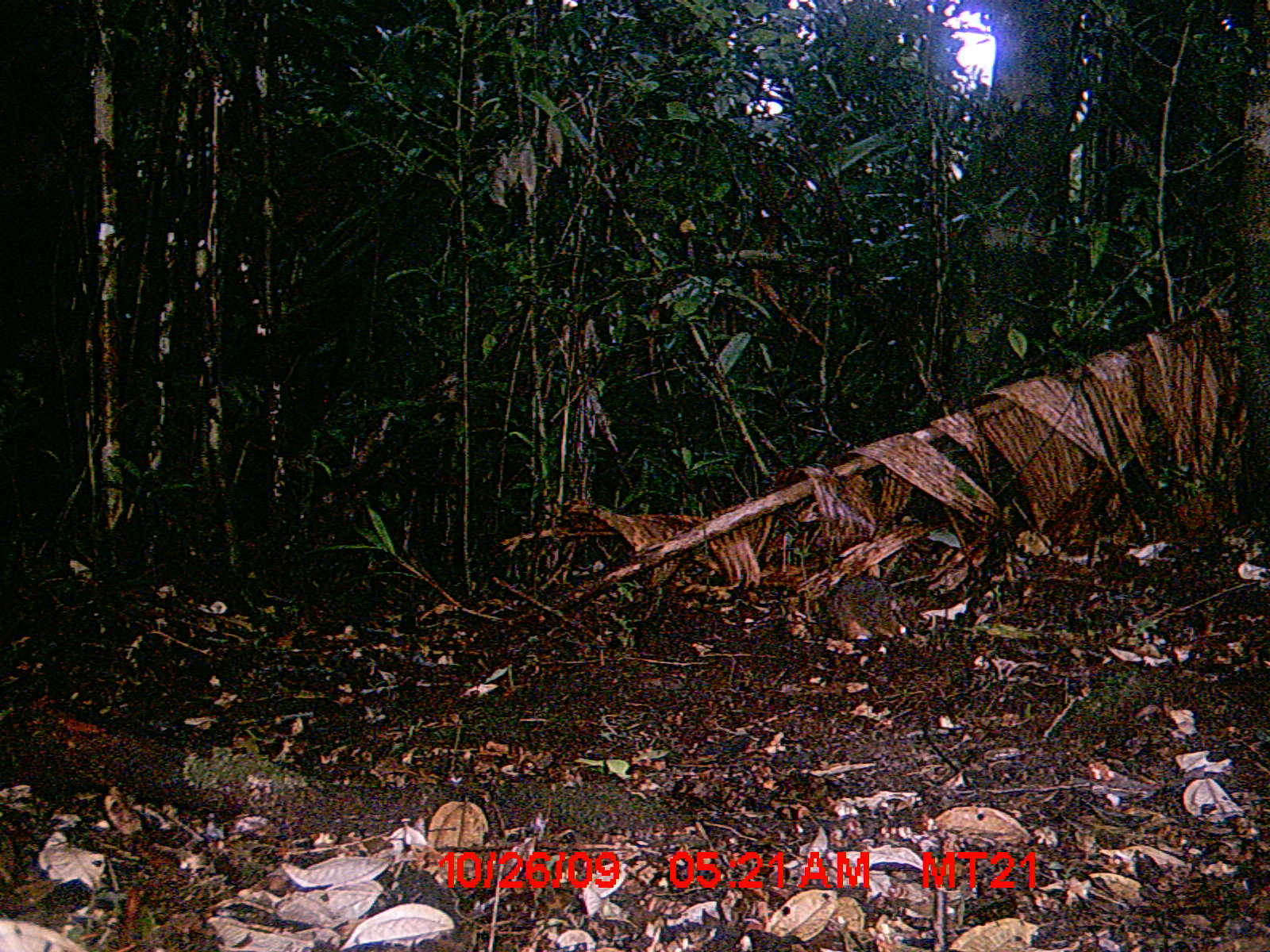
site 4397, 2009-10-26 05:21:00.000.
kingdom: Animalia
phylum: Chordata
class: Mammalia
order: Rodentia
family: Nesomyidae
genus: Nesomys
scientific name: Nesomys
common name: nesomys rodents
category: nesomys sp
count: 1